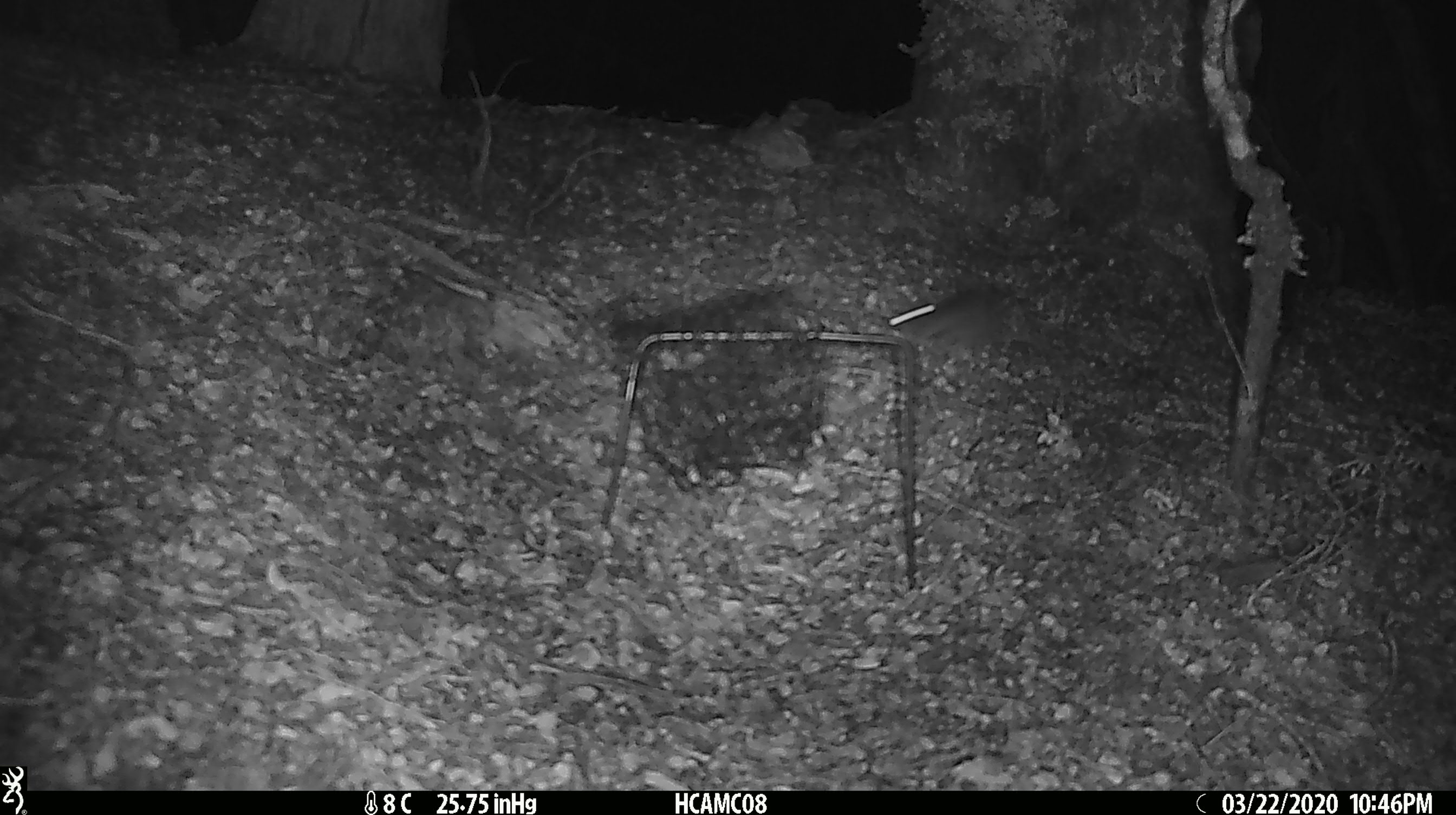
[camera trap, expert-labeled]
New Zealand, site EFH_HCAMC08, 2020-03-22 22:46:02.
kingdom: Animalia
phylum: Chordata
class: Mammalia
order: Rodentia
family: Muridae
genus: Mus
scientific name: Mus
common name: mouse